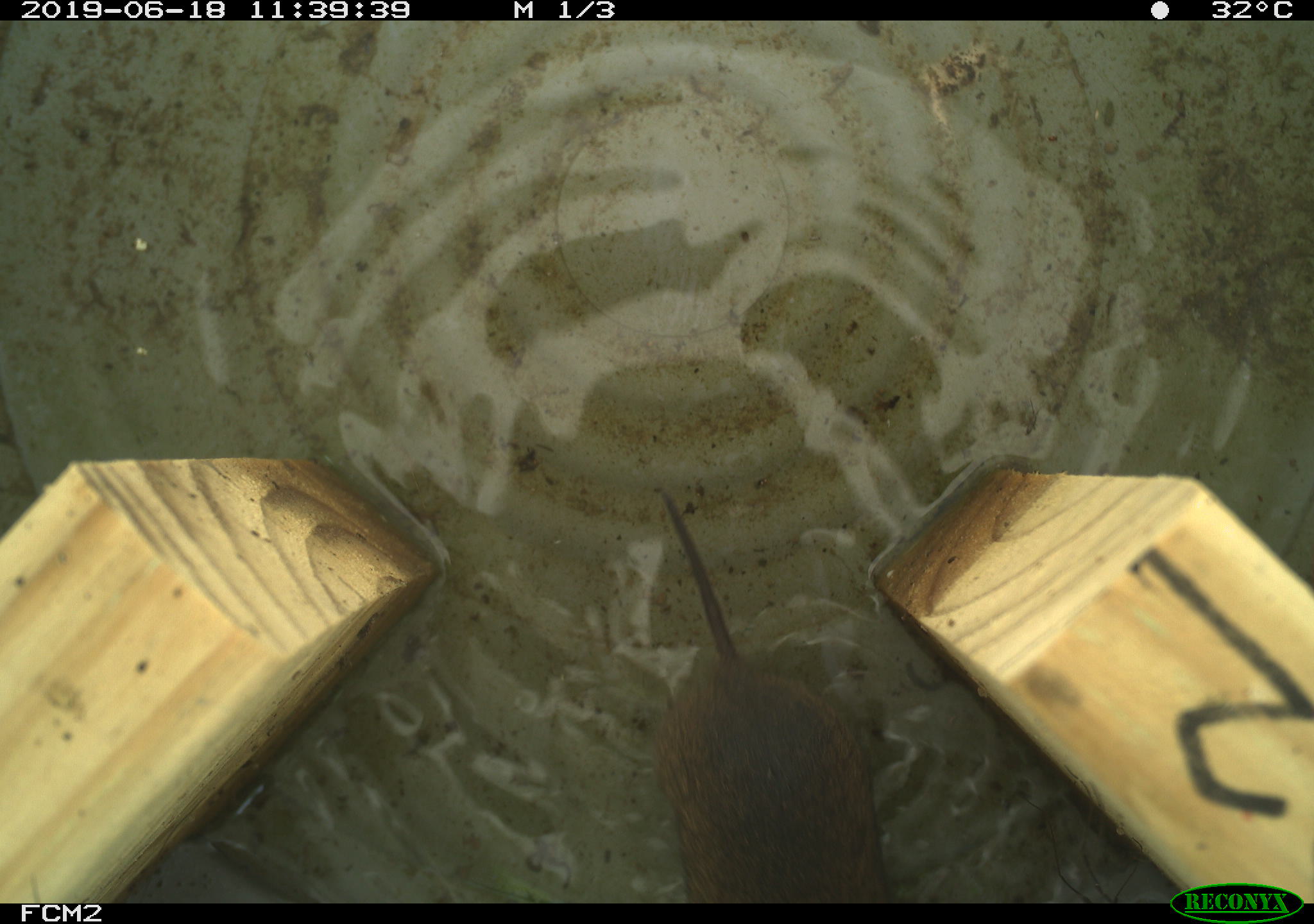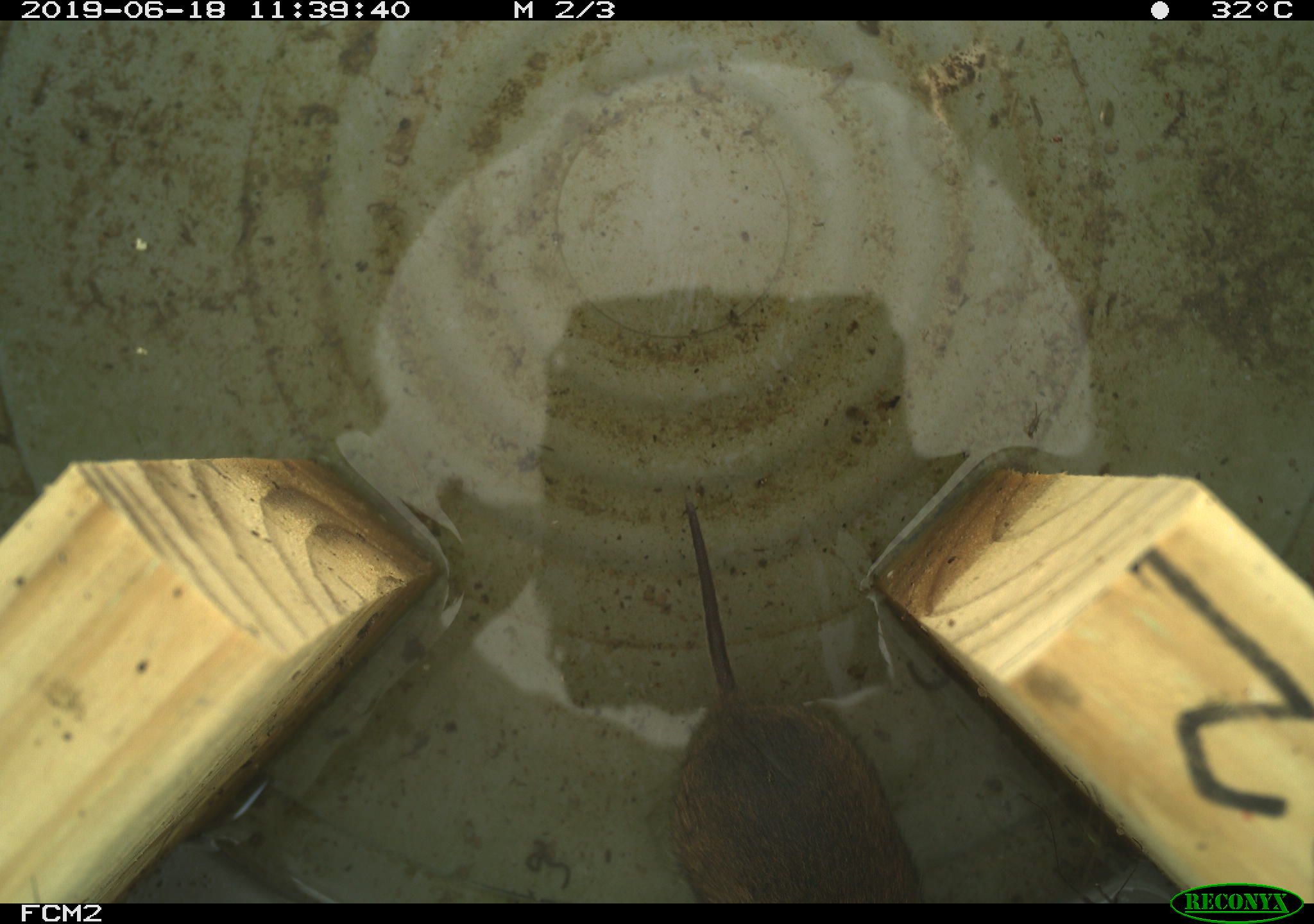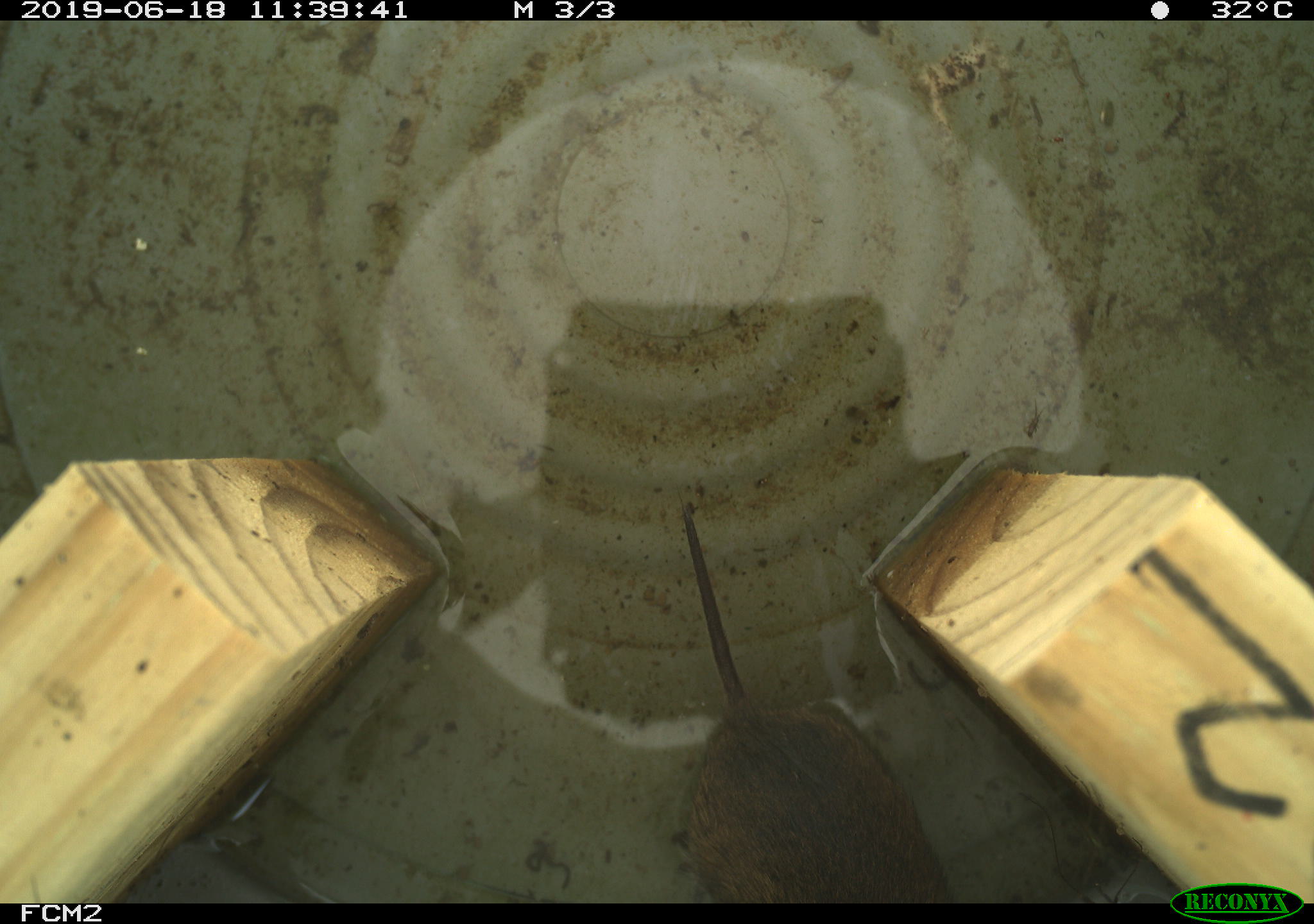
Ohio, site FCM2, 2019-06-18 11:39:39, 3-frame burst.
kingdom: Animalia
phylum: Chordata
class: Mammalia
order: Rodentia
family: Cricetidae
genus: Microtus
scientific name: Microtus pennsylvanicus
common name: meadow vole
Meadow vole (Microtus pennsylvanicus).